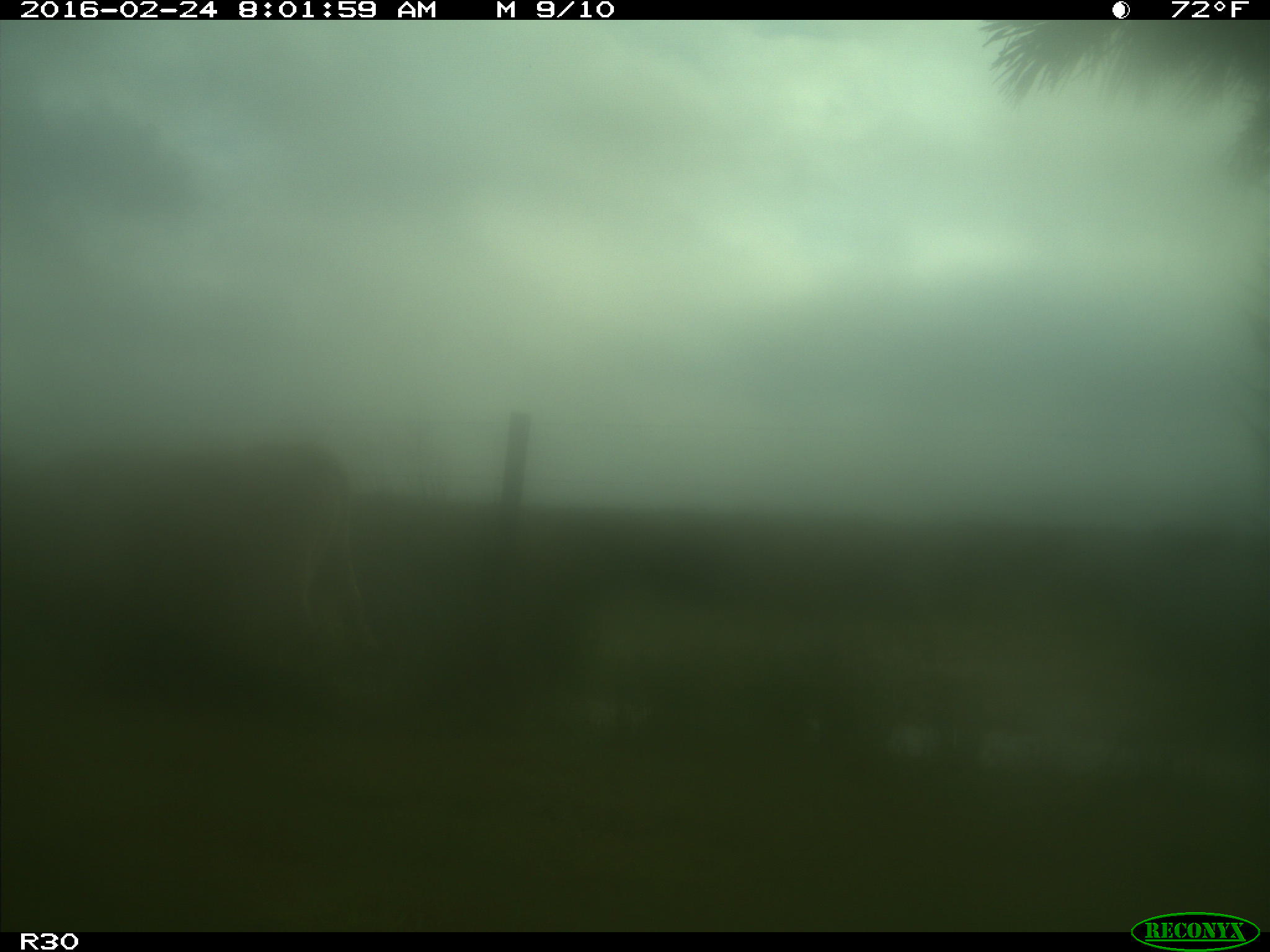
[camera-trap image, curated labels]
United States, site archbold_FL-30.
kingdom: Animalia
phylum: Chordata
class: Mammalia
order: Artiodactyla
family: Bovidae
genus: Bos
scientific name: Bos taurus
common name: domestic cow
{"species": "Bos taurus (domestic cow)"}